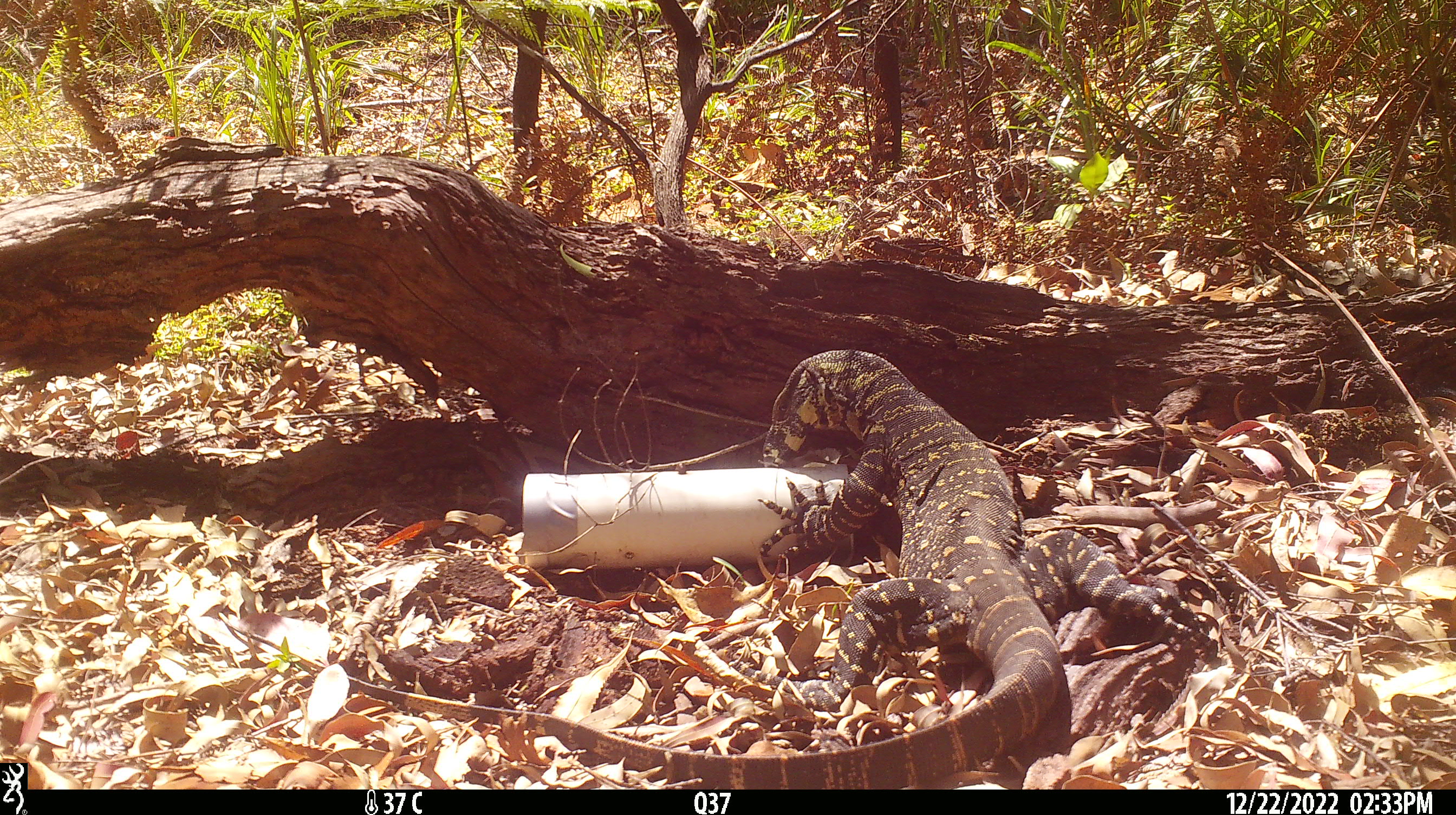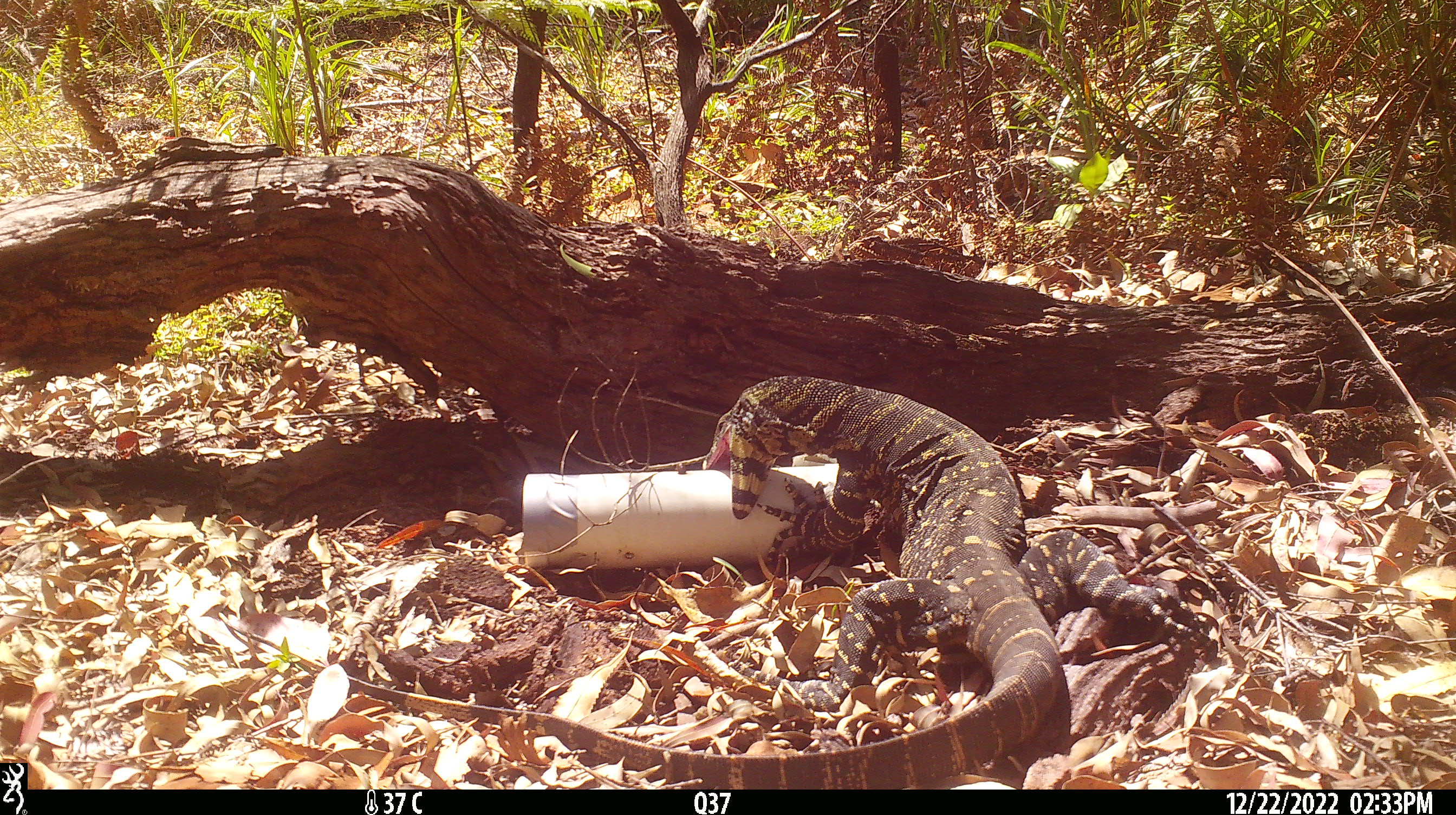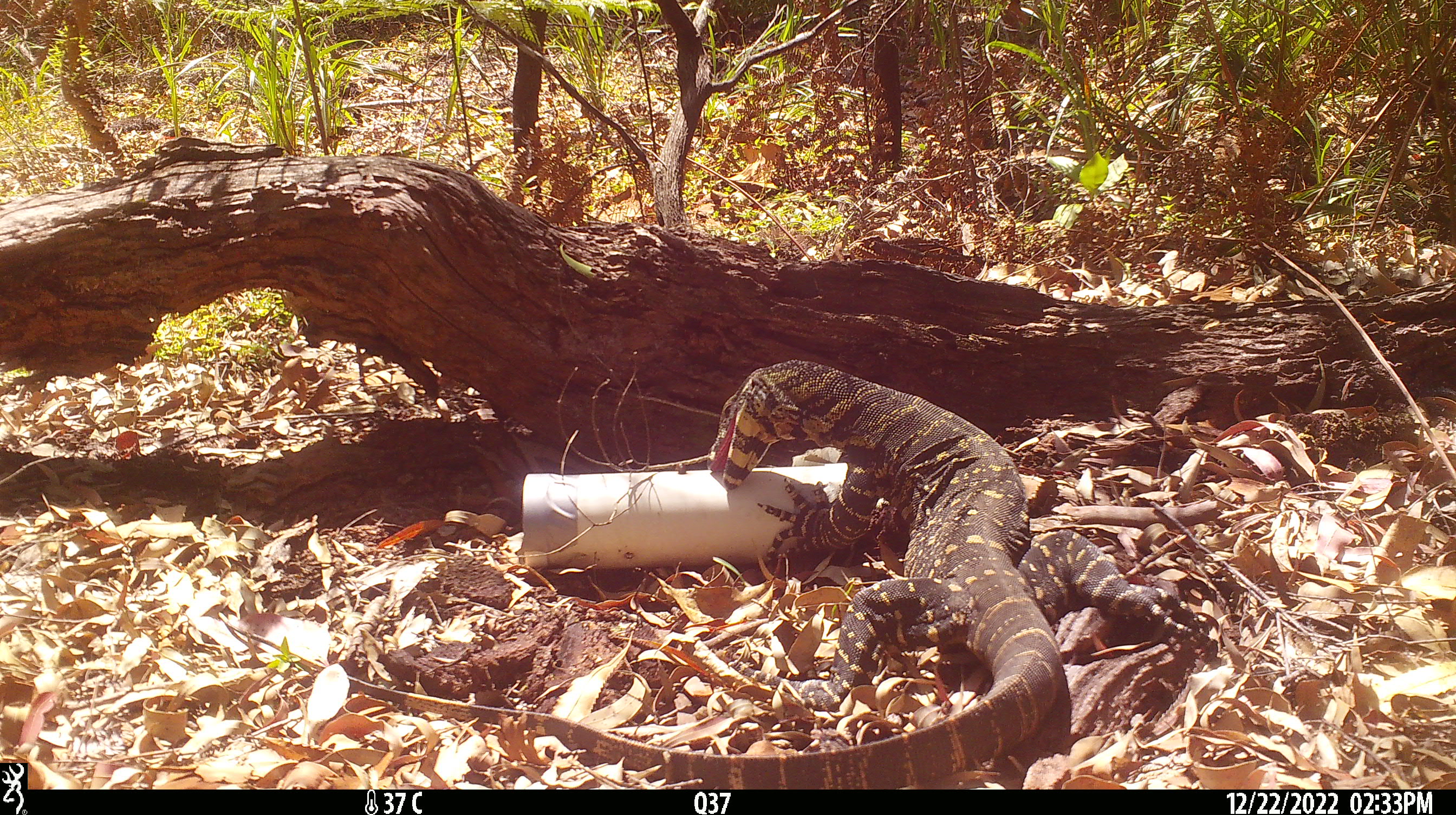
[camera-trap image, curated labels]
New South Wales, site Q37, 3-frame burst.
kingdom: Animalia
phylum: Chordata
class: Reptilia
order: Squamata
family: Varanidae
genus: Varanus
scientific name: Varanus varius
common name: lace monitor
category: goanna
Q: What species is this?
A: Goanna (lace monitor) (Varanus varius).